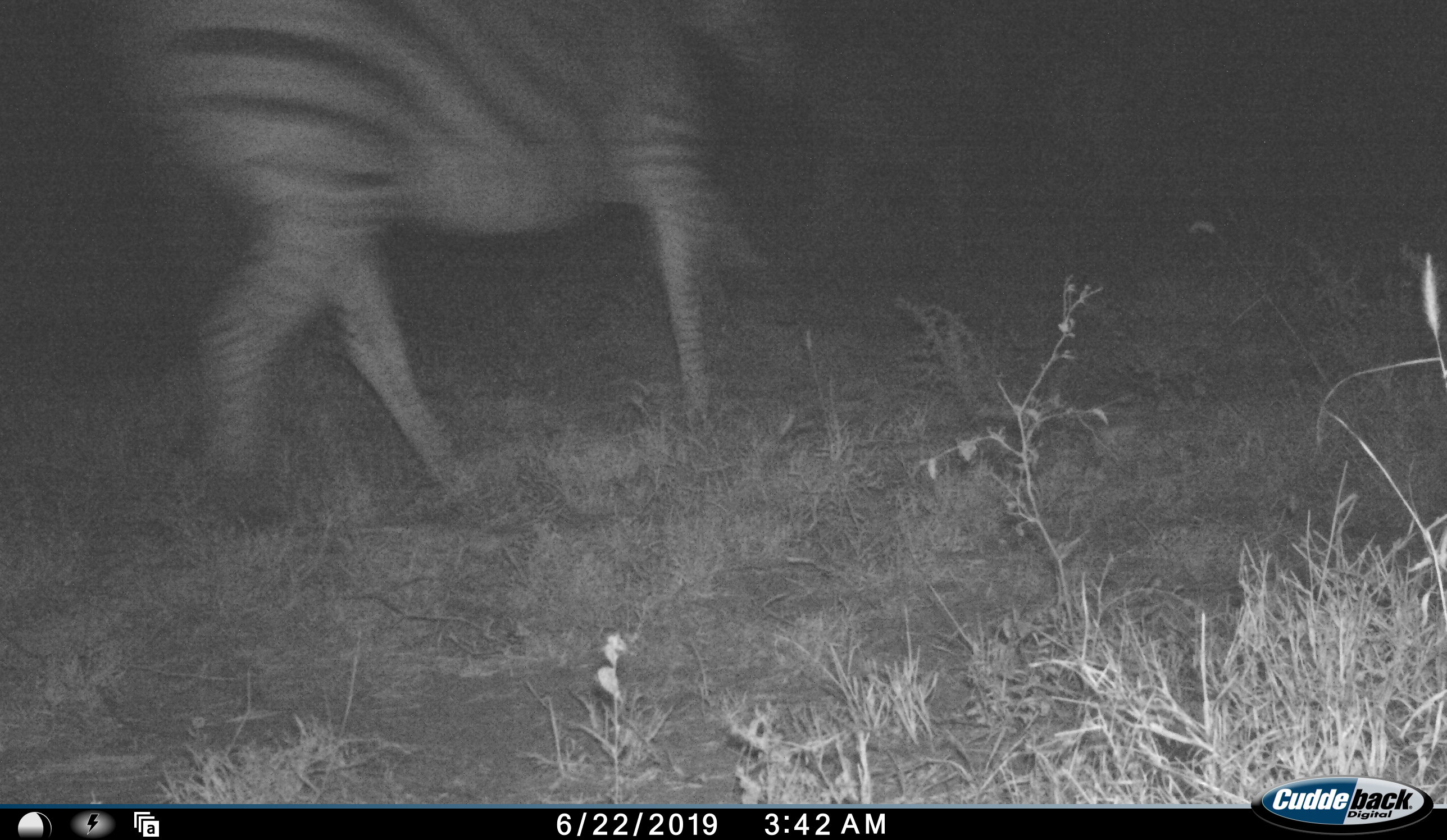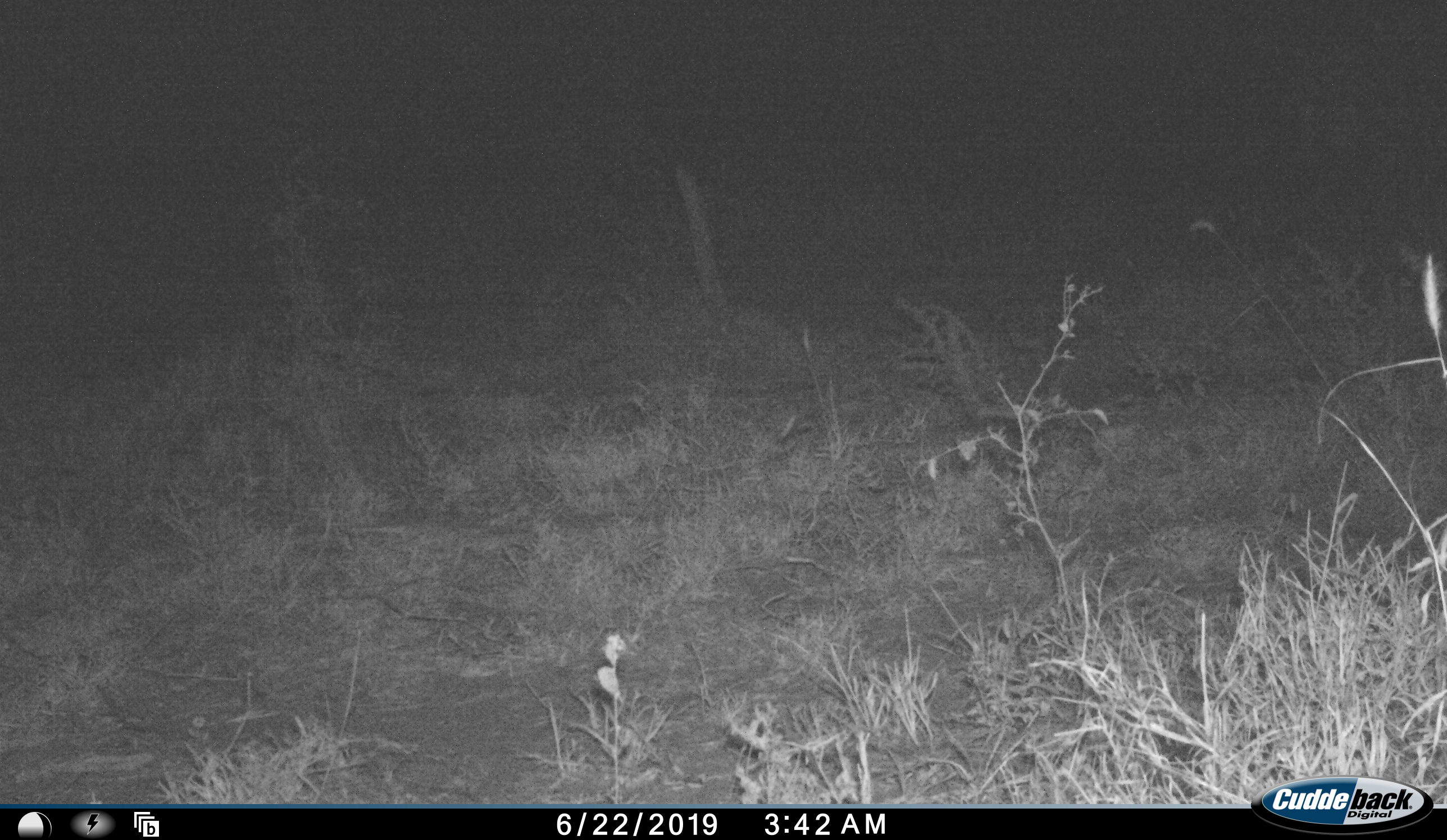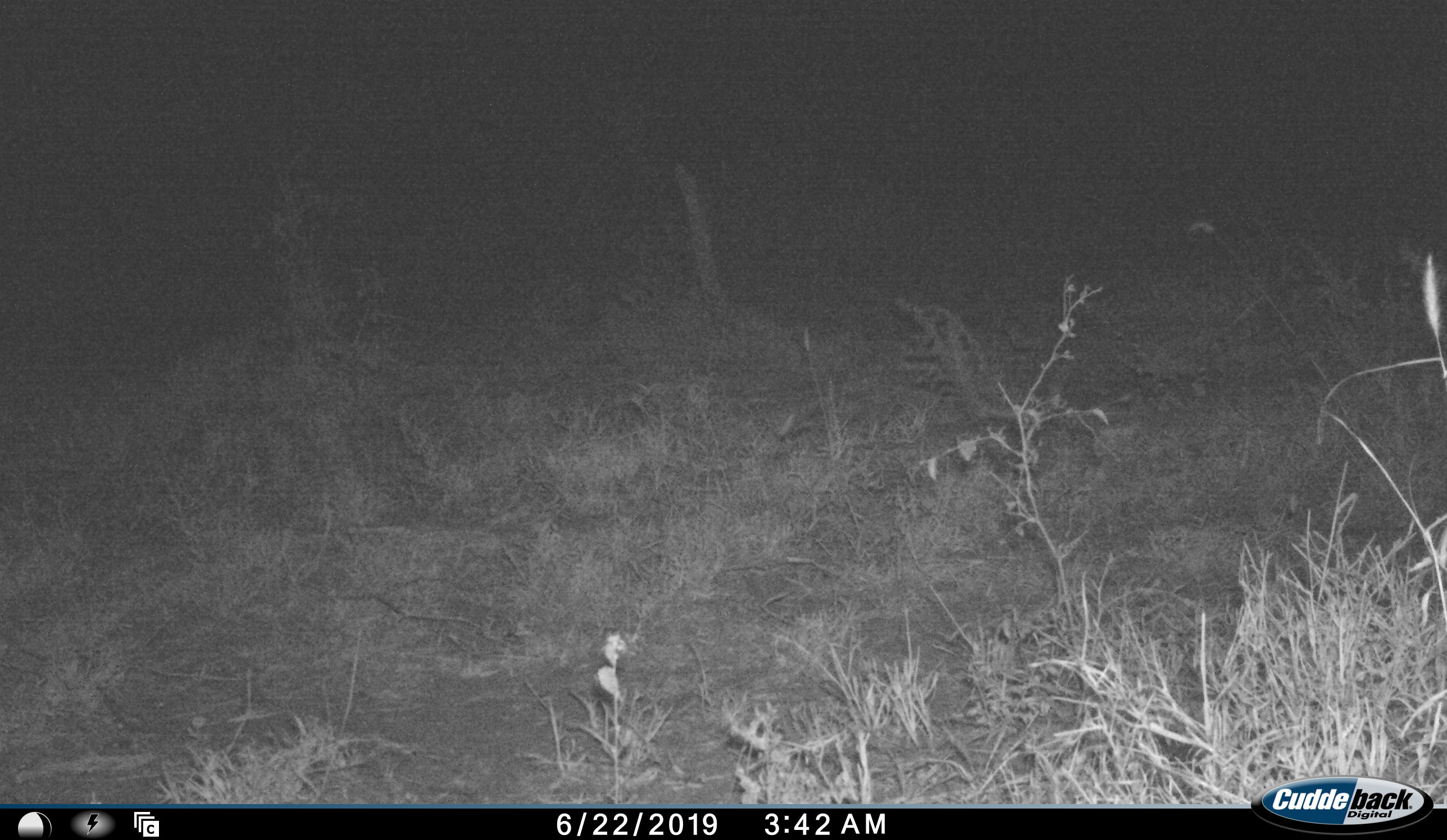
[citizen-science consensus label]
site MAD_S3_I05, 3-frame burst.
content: unidentified animal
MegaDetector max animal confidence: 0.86